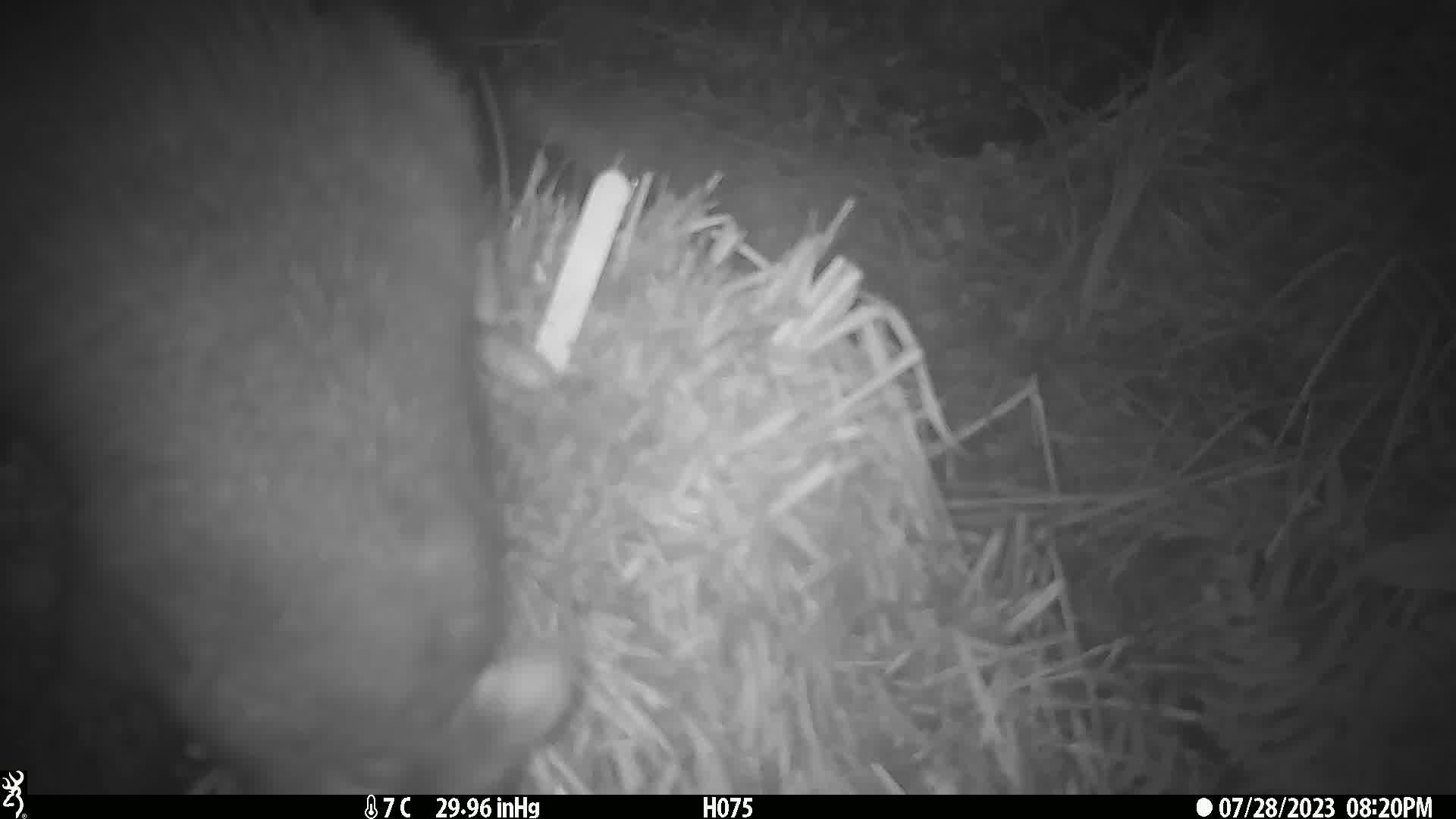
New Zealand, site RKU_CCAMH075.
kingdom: Animalia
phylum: Chordata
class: Mammalia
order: Diprotodontia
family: Phalangeridae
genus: Trichosurus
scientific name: Trichosurus vulpecula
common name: common brushtail possum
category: possum